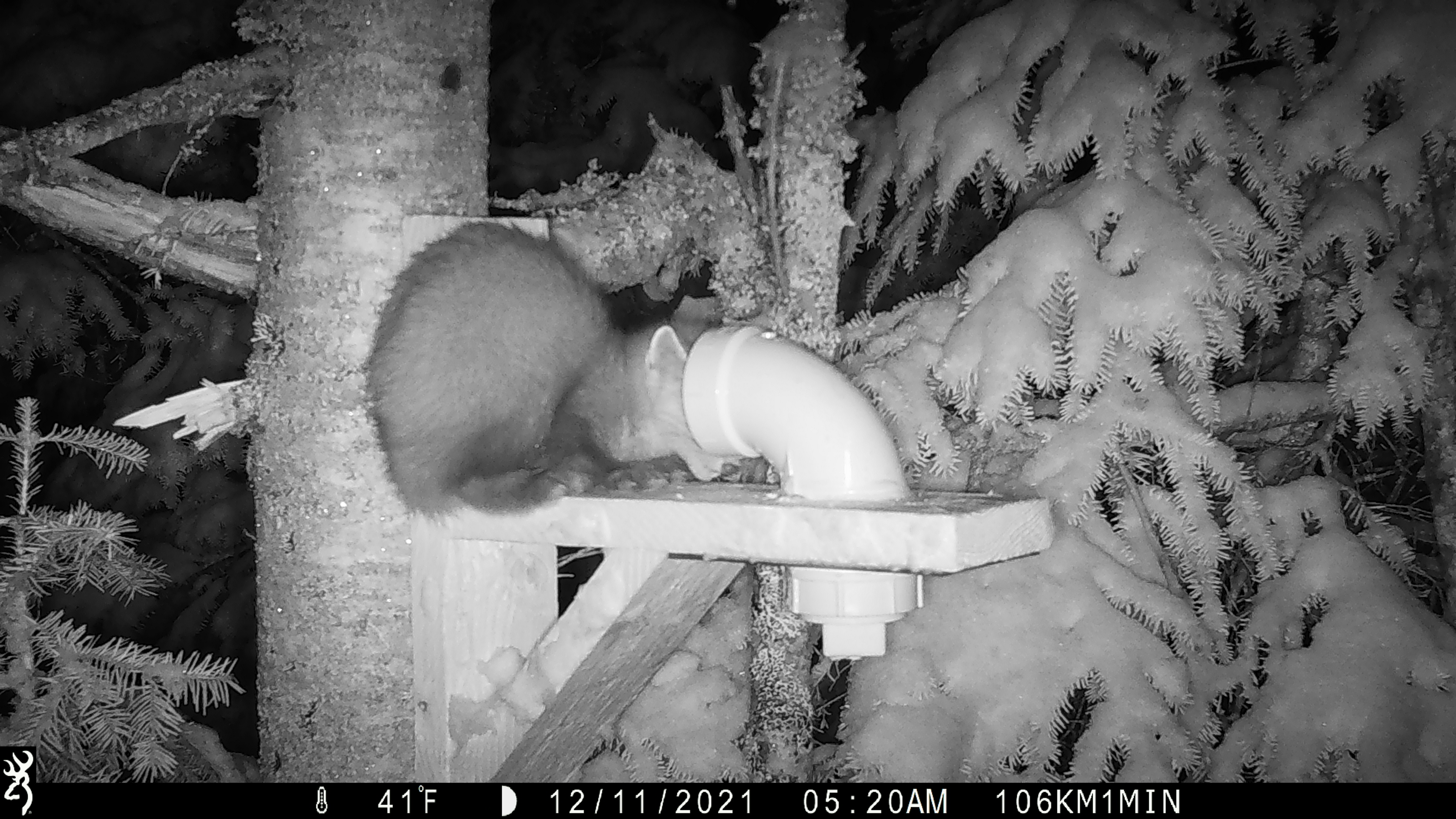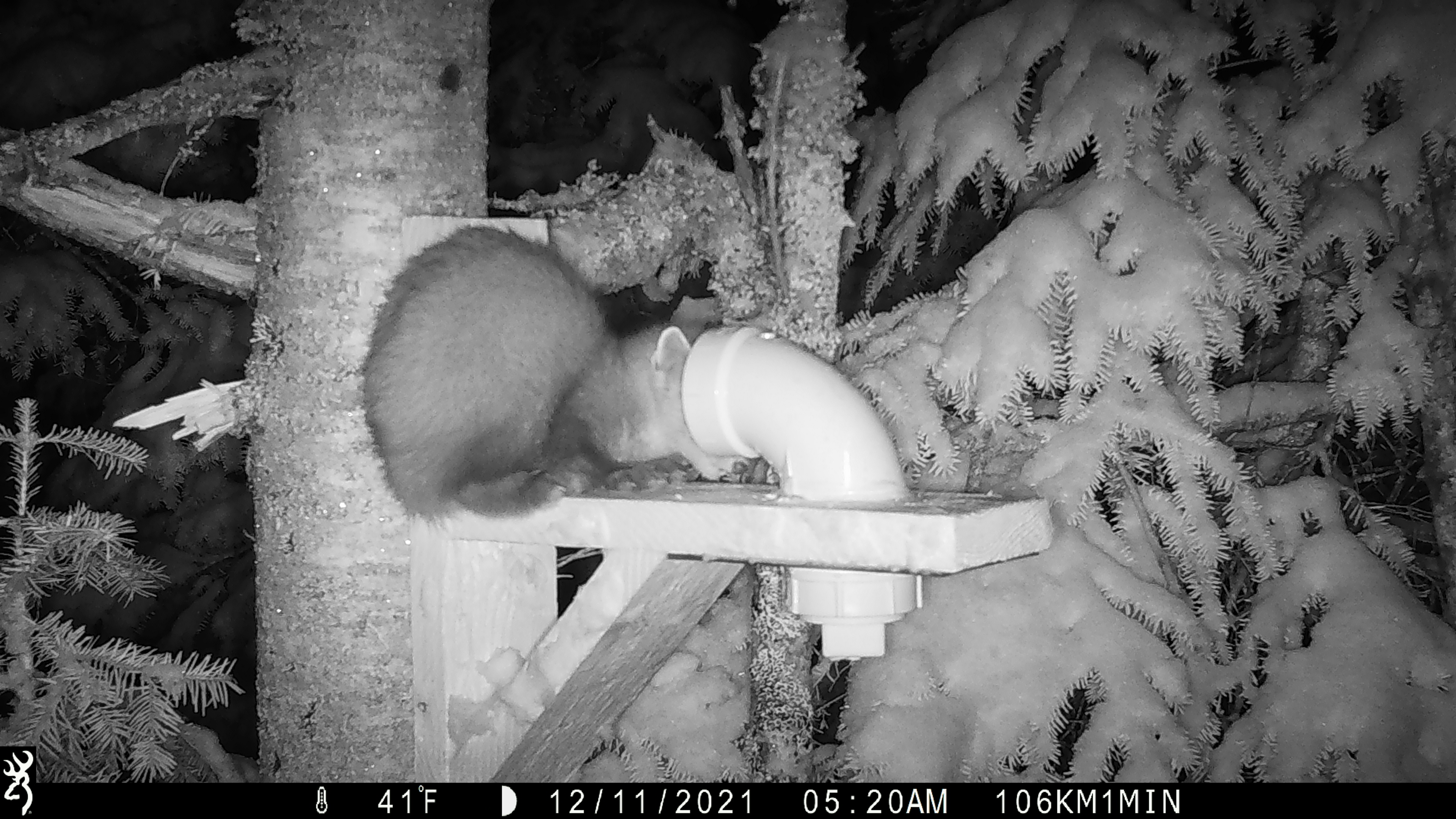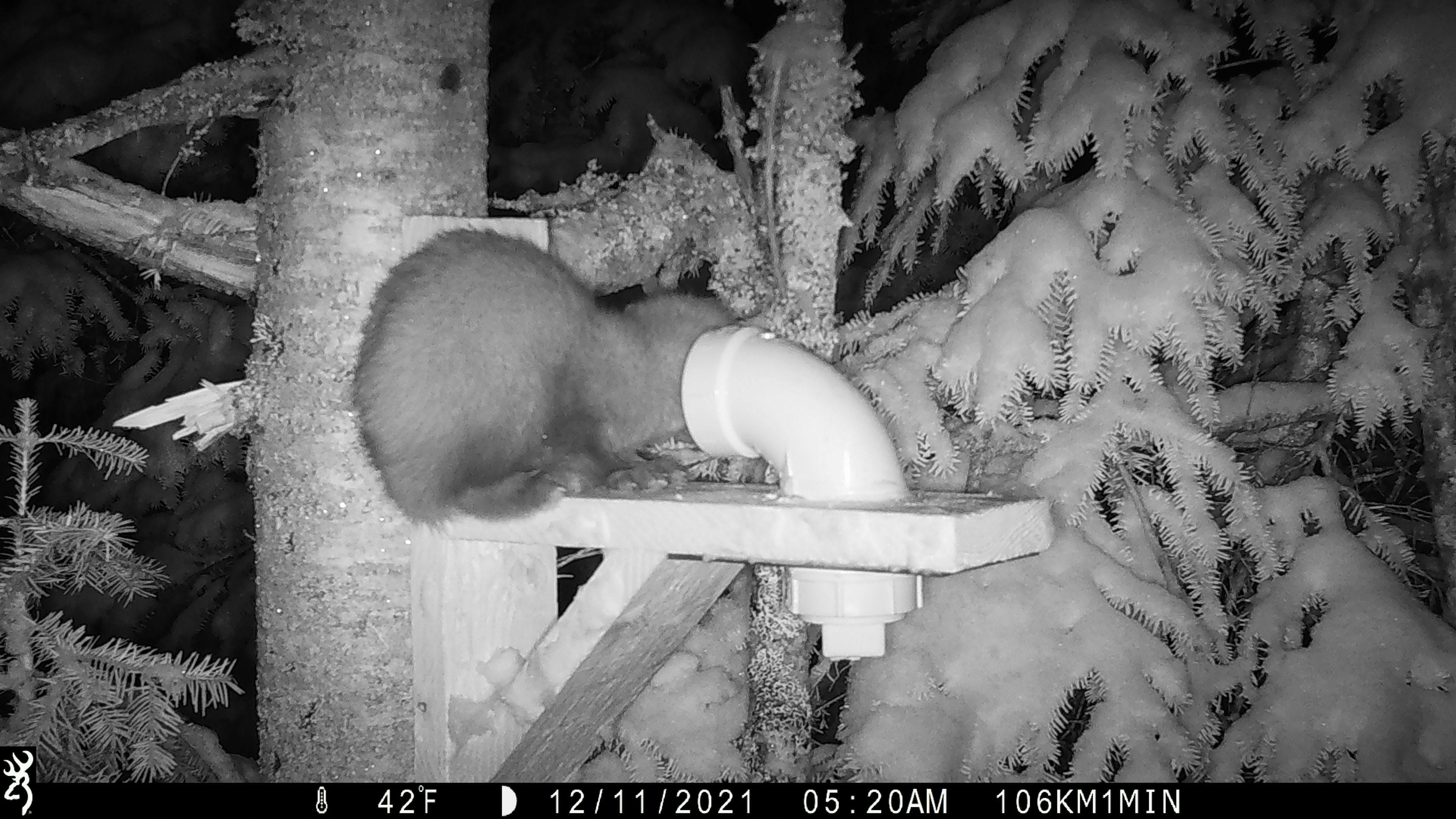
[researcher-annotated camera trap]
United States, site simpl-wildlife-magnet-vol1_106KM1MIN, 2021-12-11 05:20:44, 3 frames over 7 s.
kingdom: Animalia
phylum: Chordata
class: Mammalia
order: Carnivora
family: Mustelidae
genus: Martes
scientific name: Martes americana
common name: american marten